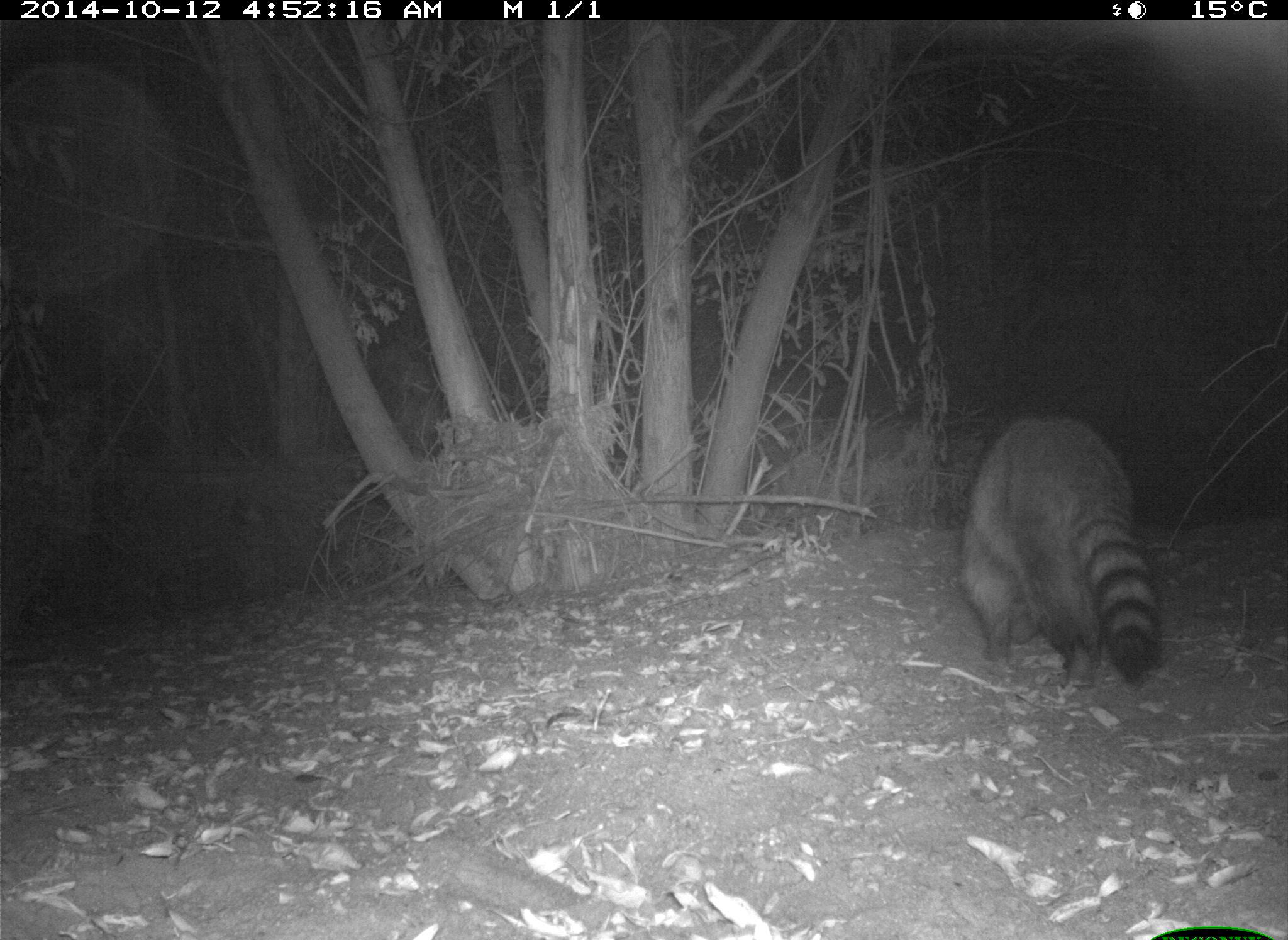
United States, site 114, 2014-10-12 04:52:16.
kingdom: Animalia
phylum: Chordata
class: Mammalia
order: Carnivora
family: Procyonidae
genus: Procyon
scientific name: Procyon lotor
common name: raccoon